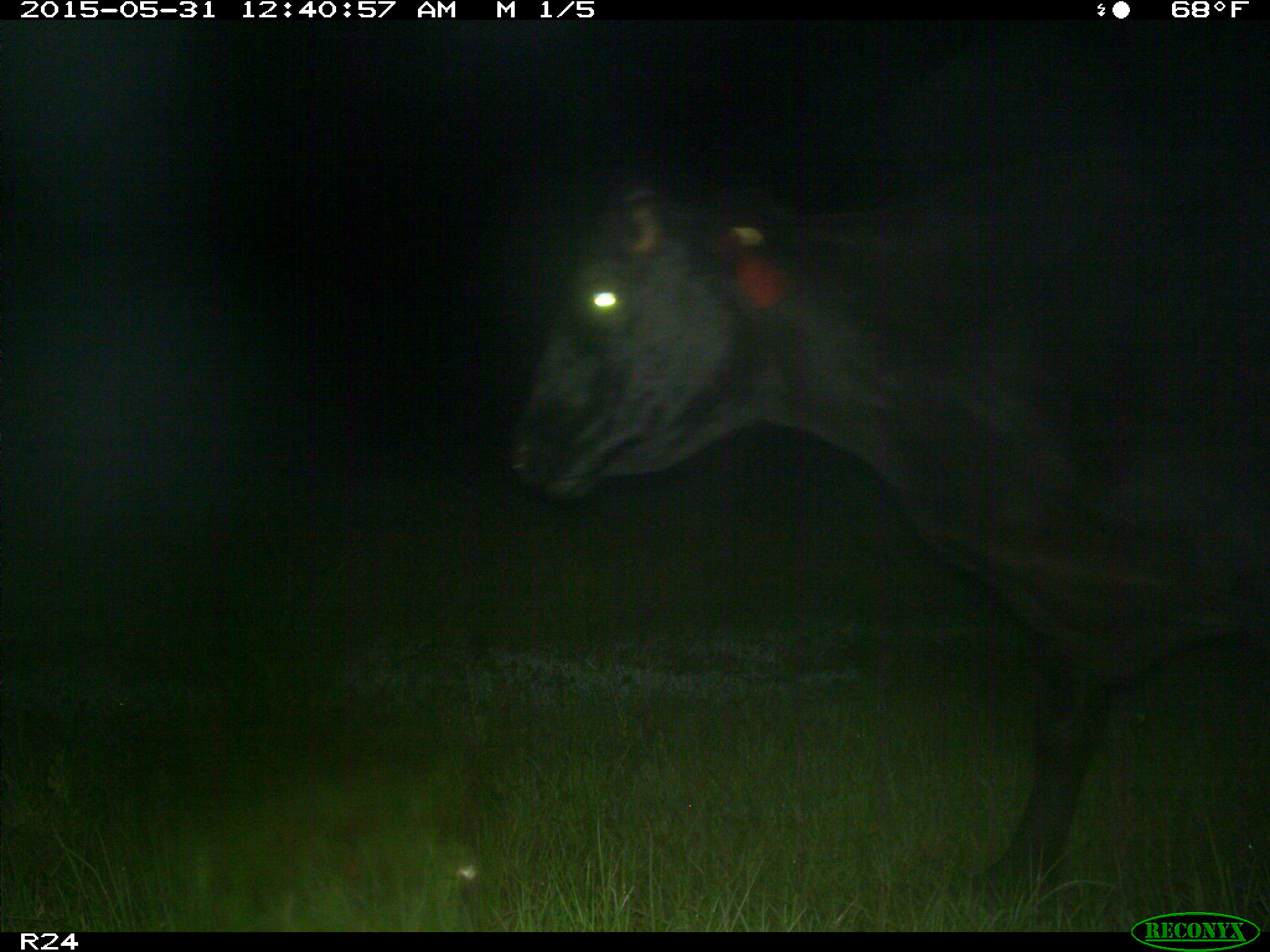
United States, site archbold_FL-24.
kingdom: Animalia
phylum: Chordata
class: Mammalia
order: Artiodactyla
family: Bovidae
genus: Bos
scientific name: Bos taurus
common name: domestic cow